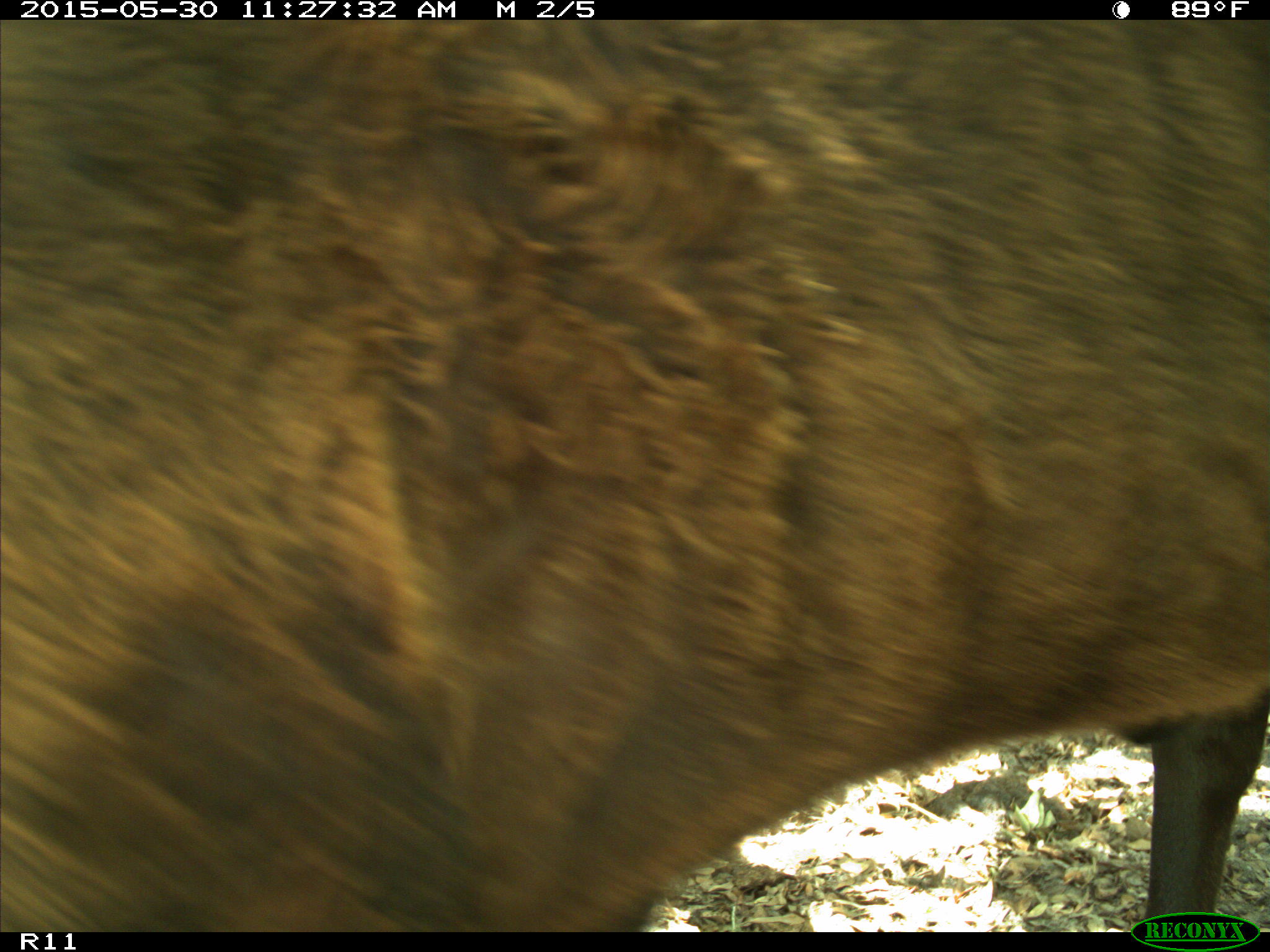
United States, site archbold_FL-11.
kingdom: Animalia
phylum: Chordata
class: Mammalia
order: Artiodactyla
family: Bovidae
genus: Bos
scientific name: Bos taurus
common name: domestic cow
Bos taurus (domestic cow).